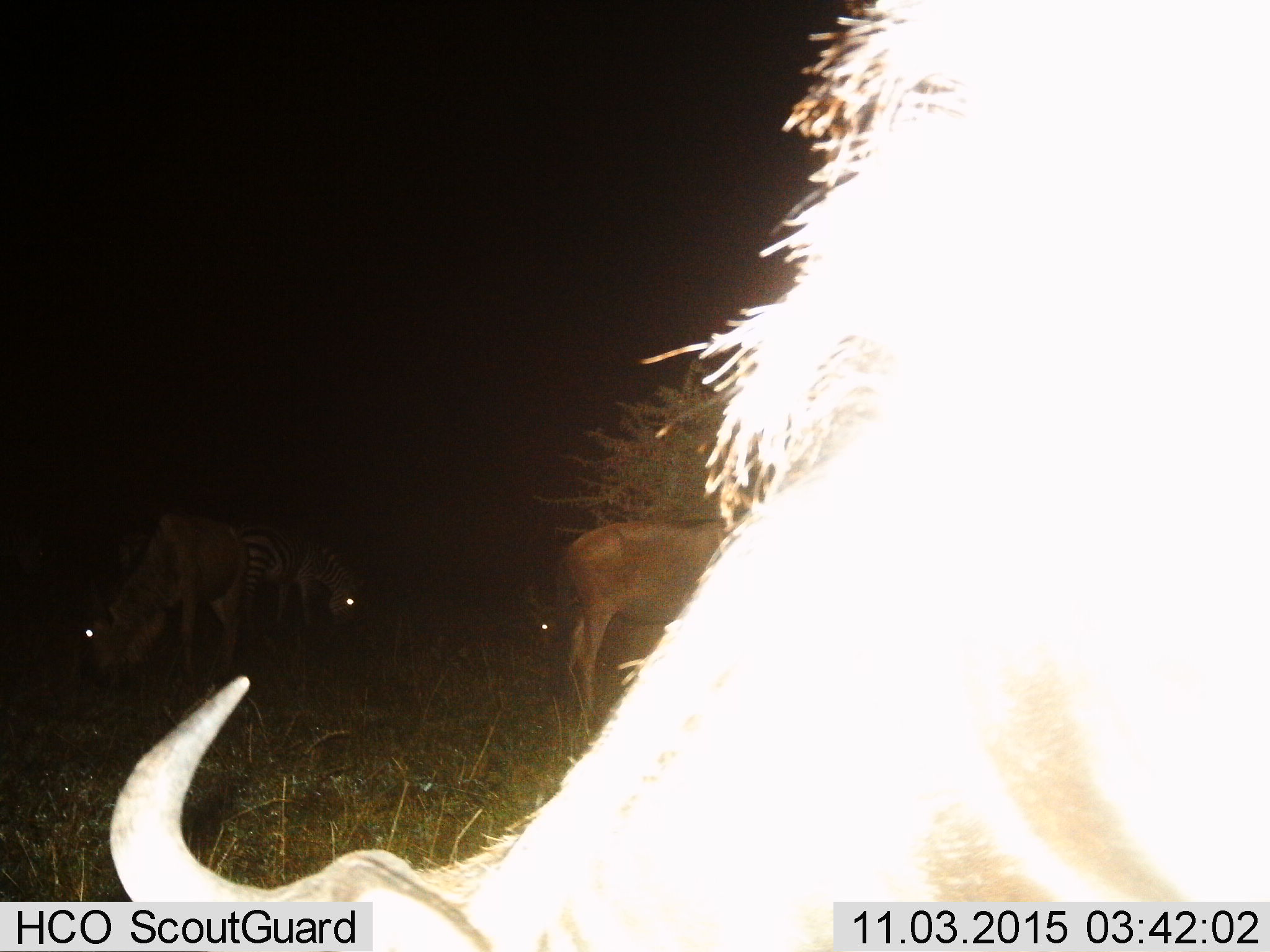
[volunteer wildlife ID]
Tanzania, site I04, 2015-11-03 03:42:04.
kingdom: Animalia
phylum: Chordata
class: Mammalia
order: Artiodactyla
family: Bovidae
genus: Connochaetes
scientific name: Connochaetes taurinus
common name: blue wildebeest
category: wildebeest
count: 3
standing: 25%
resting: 12%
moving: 0%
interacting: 0%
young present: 0%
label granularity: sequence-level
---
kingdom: Animalia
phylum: Chordata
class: Mammalia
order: Perissodactyla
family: Equidae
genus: Equus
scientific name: Equus quagga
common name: plains zebra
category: zebra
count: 2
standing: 14%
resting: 0%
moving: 0%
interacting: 0%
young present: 0%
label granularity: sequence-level